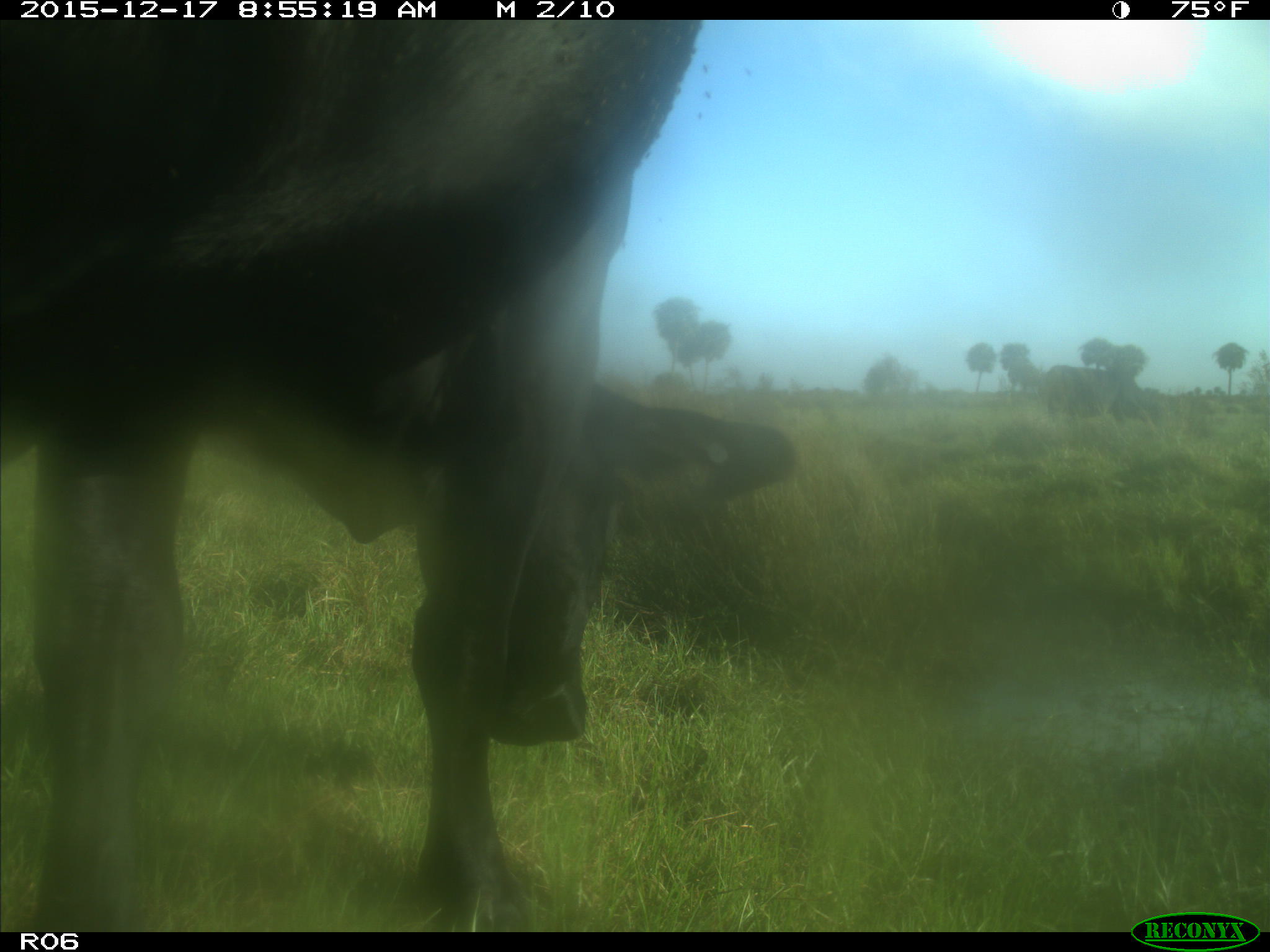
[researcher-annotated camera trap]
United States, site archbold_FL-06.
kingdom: Animalia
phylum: Chordata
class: Mammalia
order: Artiodactyla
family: Bovidae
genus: Bos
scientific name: Bos taurus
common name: domestic cow